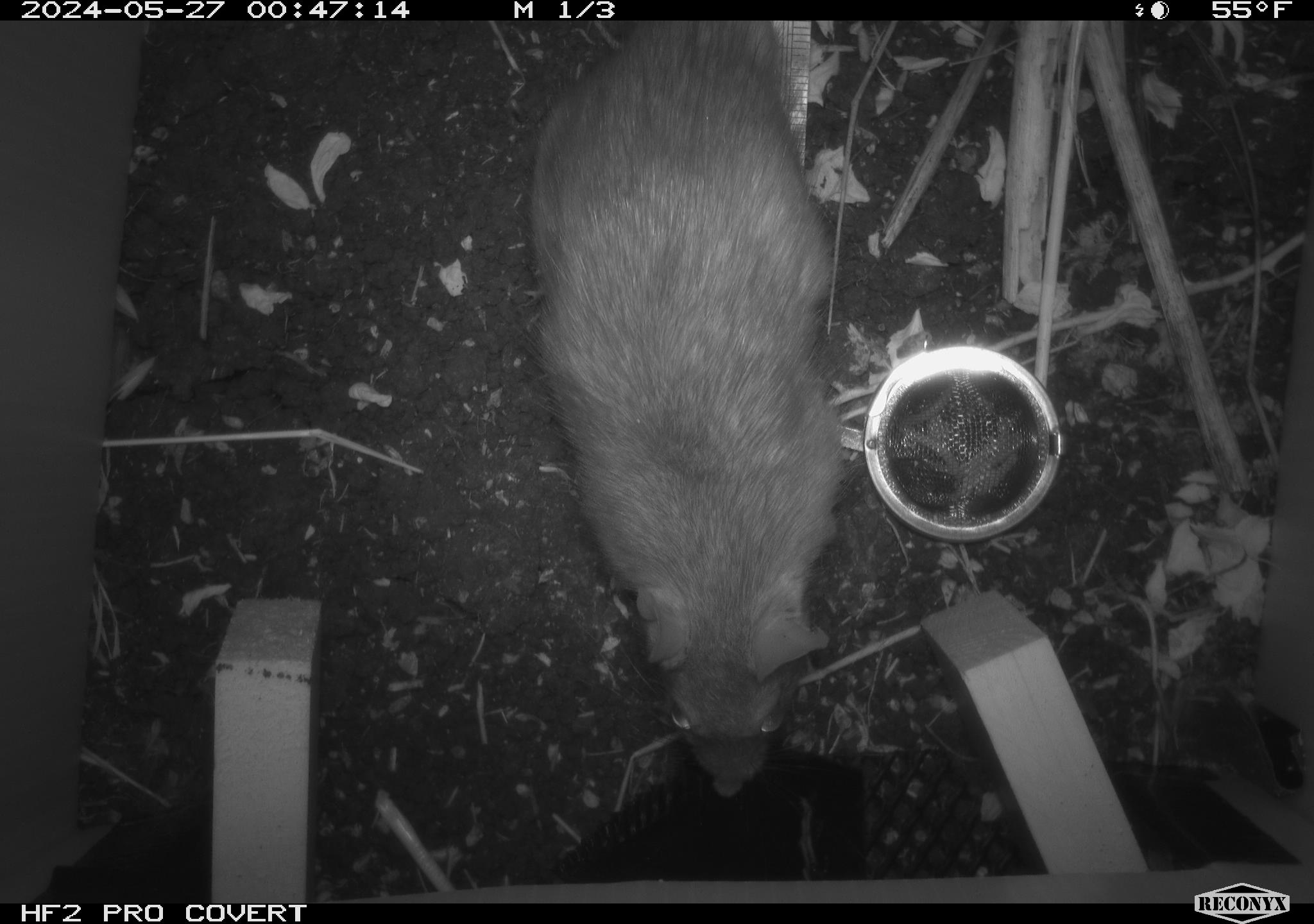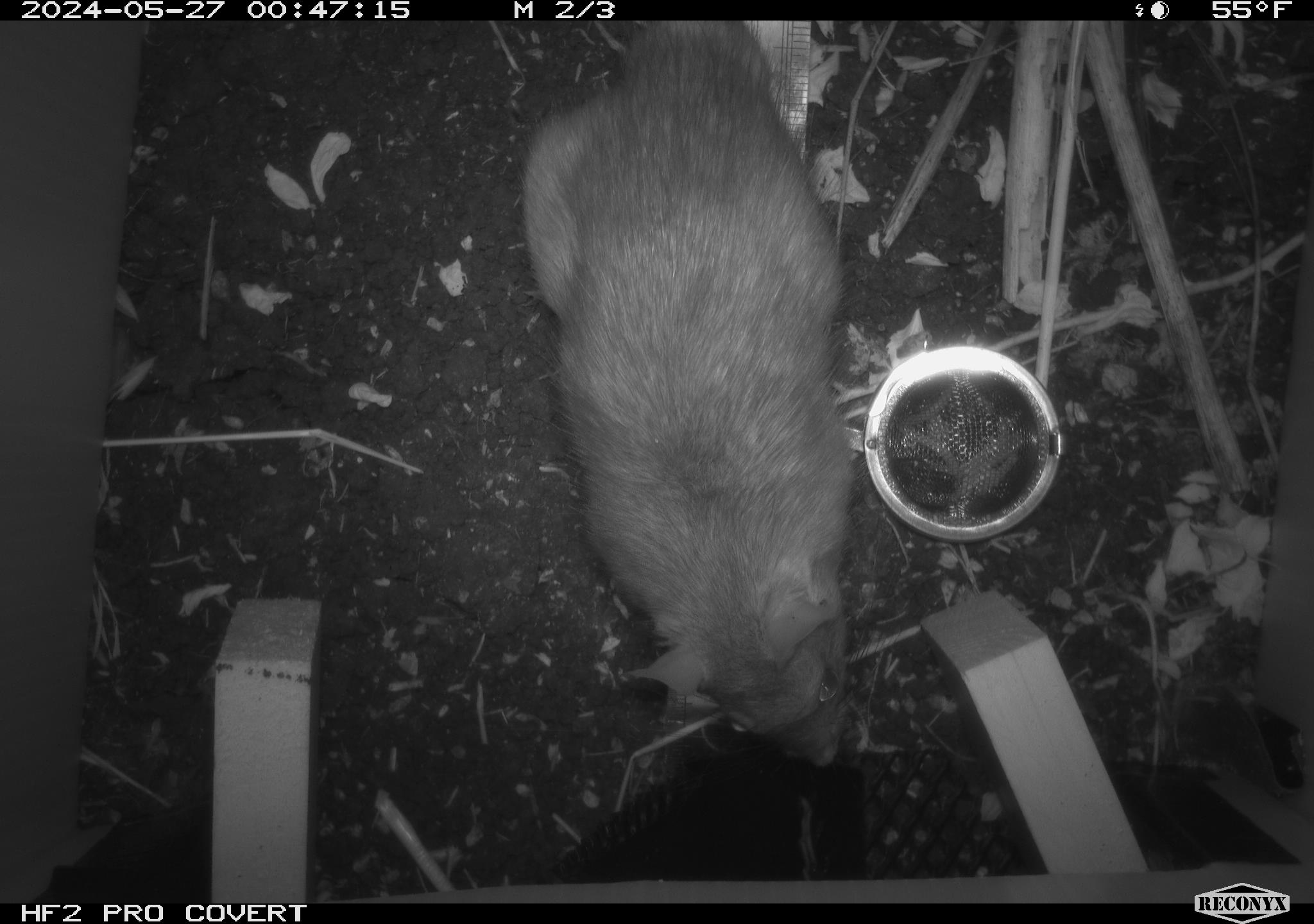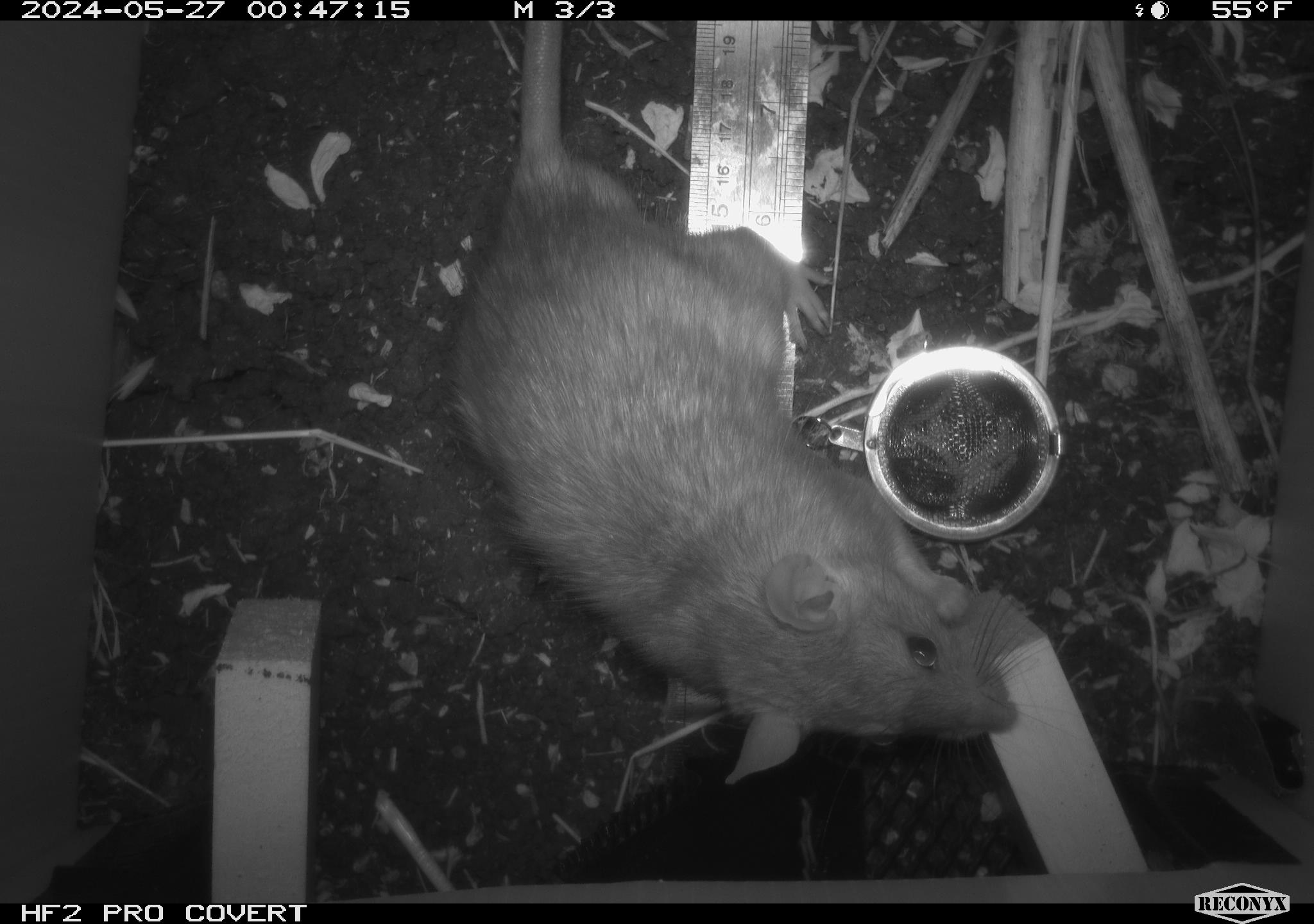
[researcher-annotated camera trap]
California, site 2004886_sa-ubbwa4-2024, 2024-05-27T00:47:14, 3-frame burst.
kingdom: Animalia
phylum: Chordata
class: Mammalia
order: Rodentia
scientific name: Rodentia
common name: woodrat or rat or mouse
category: woodrat or rat or mouse species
Woodrat or rat or mouse species (woodrat or rat or mouse) (Rodentia).